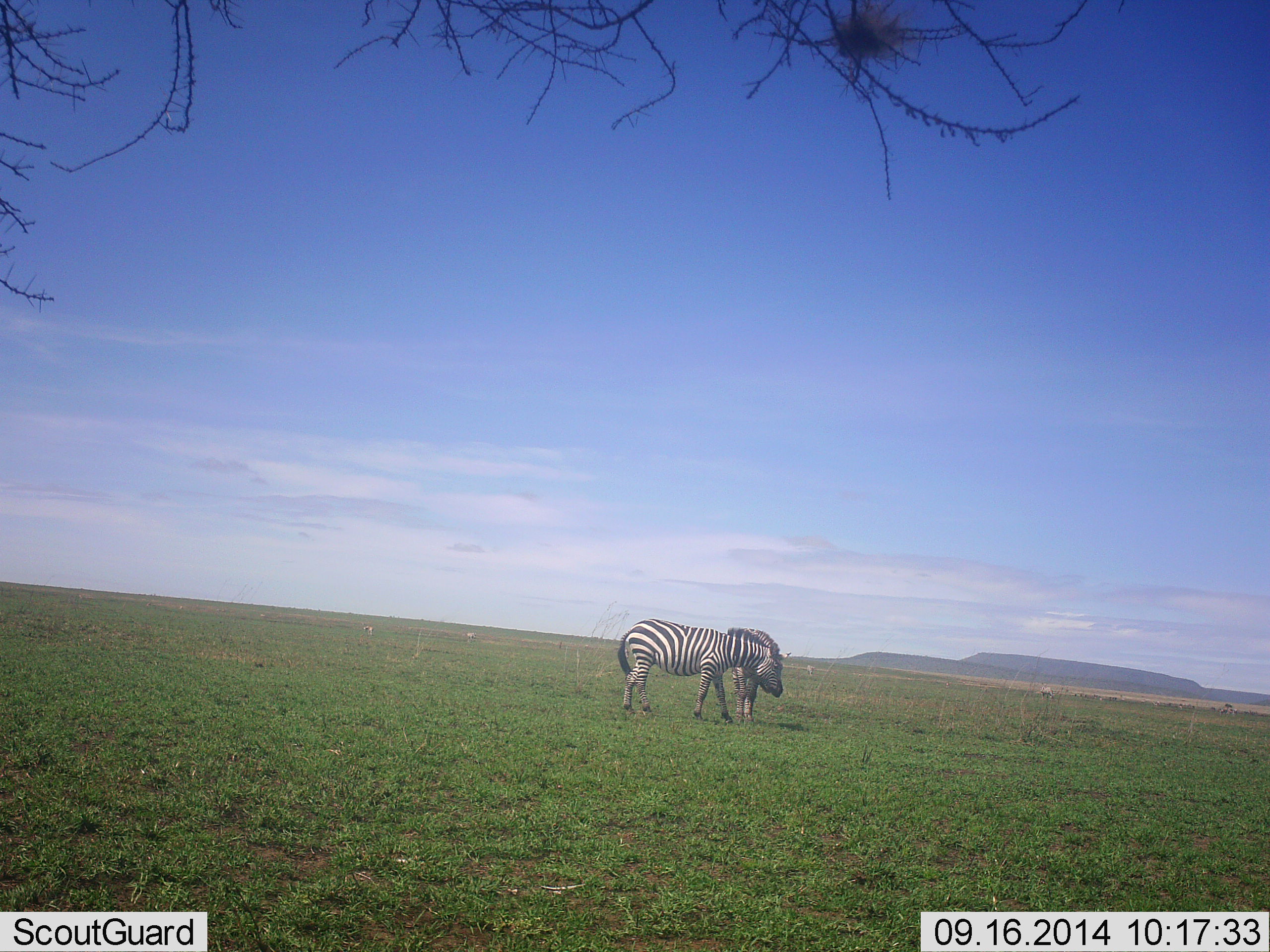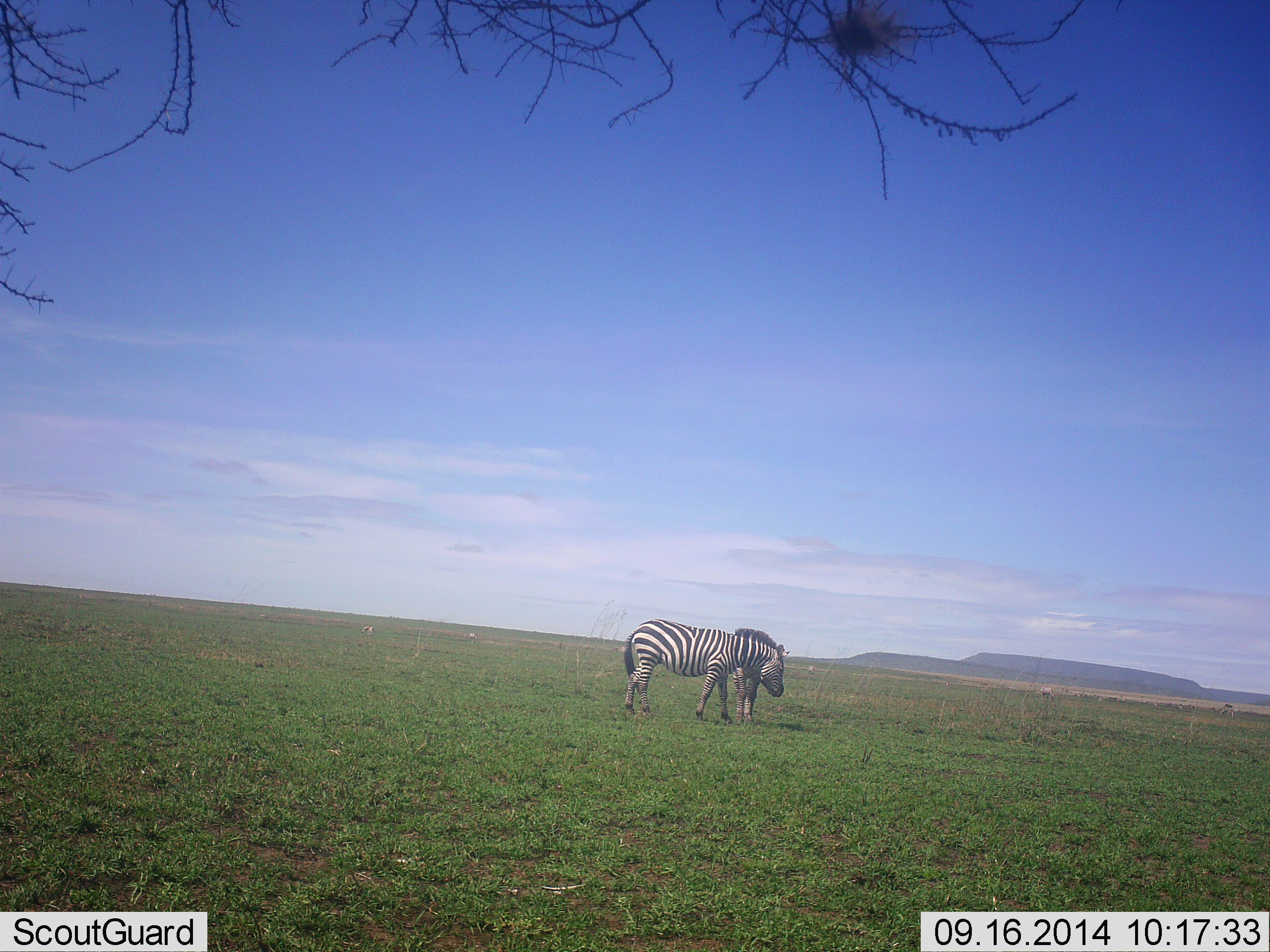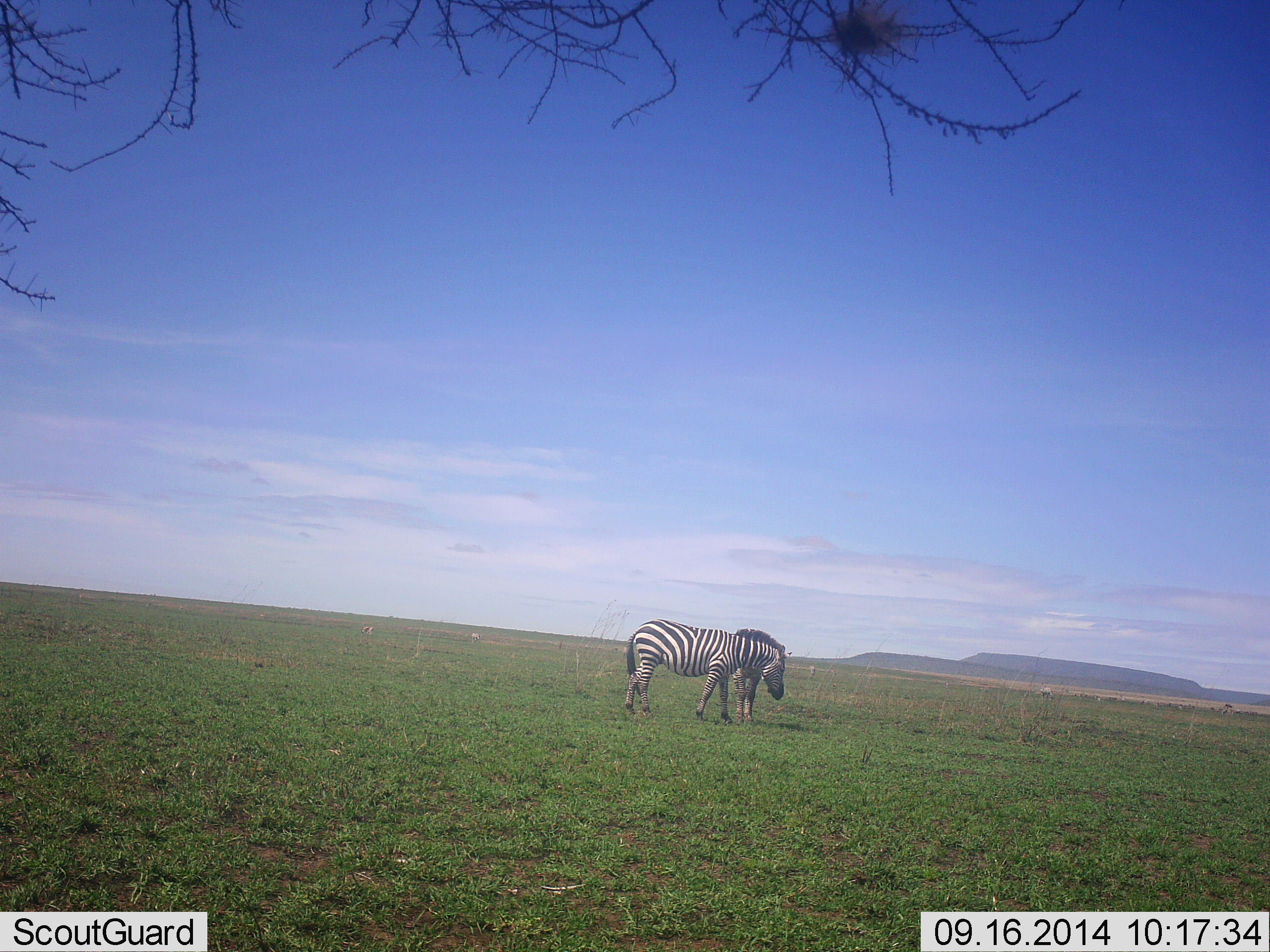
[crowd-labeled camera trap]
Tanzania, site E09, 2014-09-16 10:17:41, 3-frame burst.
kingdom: Animalia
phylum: Chordata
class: Mammalia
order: Perissodactyla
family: Equidae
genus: Equus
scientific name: Equus quagga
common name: plains zebra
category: zebra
Zebra (plains zebra) (Equus quagga), count 2. Behavior (volunteer vote fractions): standing 82%, resting 0%, moving 0%, interacting 18%. Young present (vote fraction): 9%. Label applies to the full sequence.